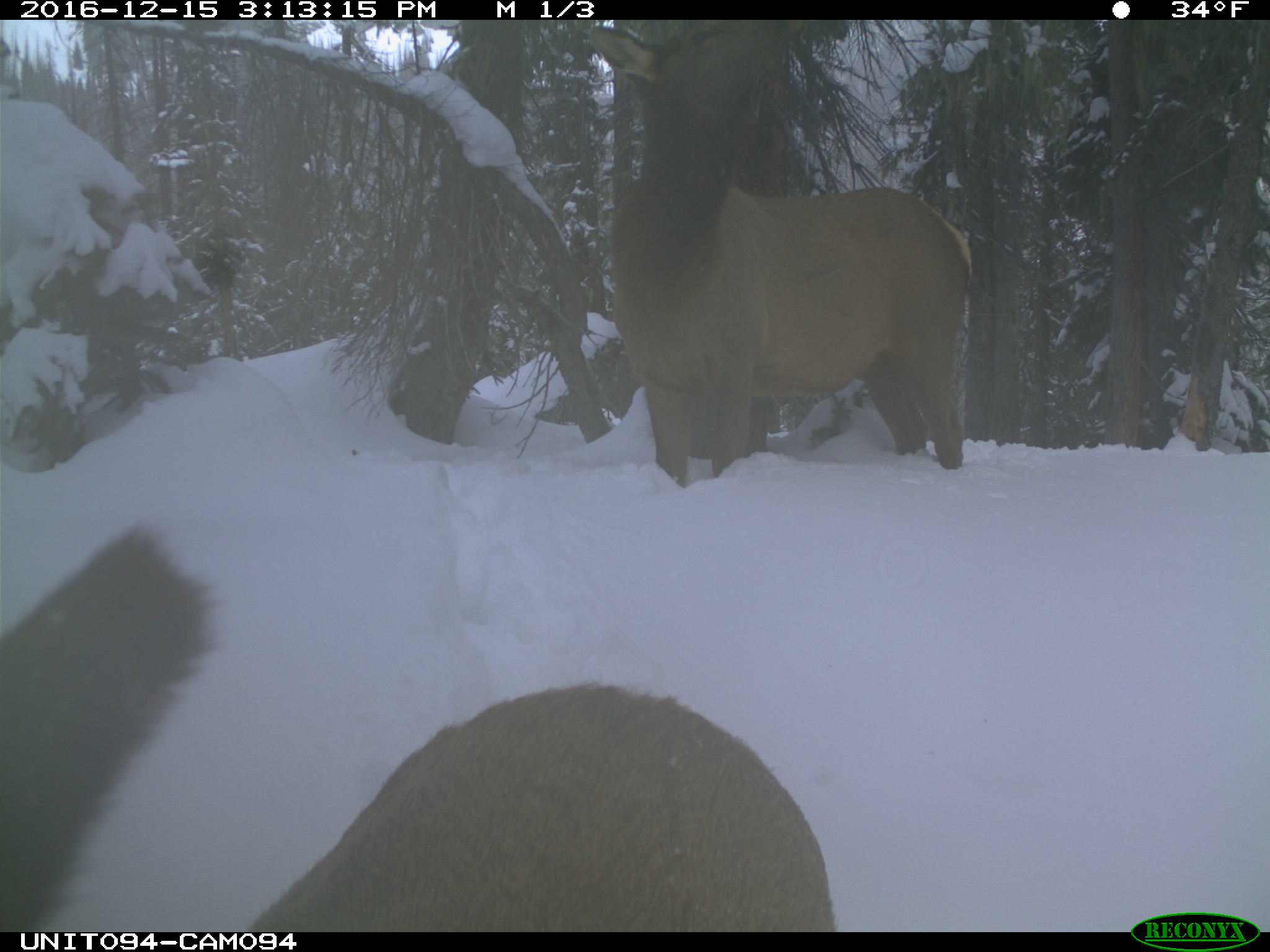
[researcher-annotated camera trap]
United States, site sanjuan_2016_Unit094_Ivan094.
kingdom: Animalia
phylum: Chordata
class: Mammalia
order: Artiodactyla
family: Cervidae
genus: Cervus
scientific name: Cervus elaphus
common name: red deer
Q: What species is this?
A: Cervus elaphus (red deer).